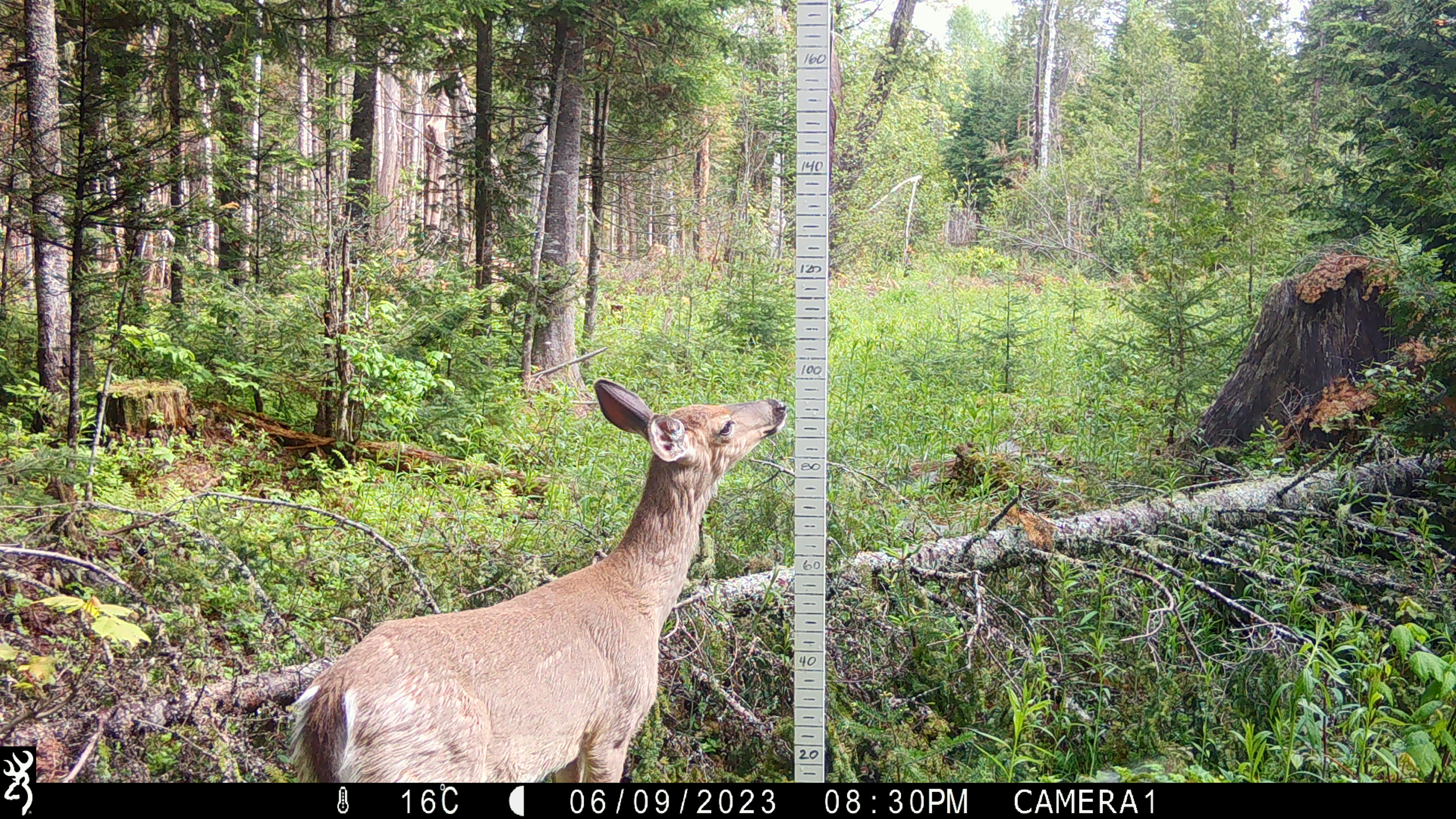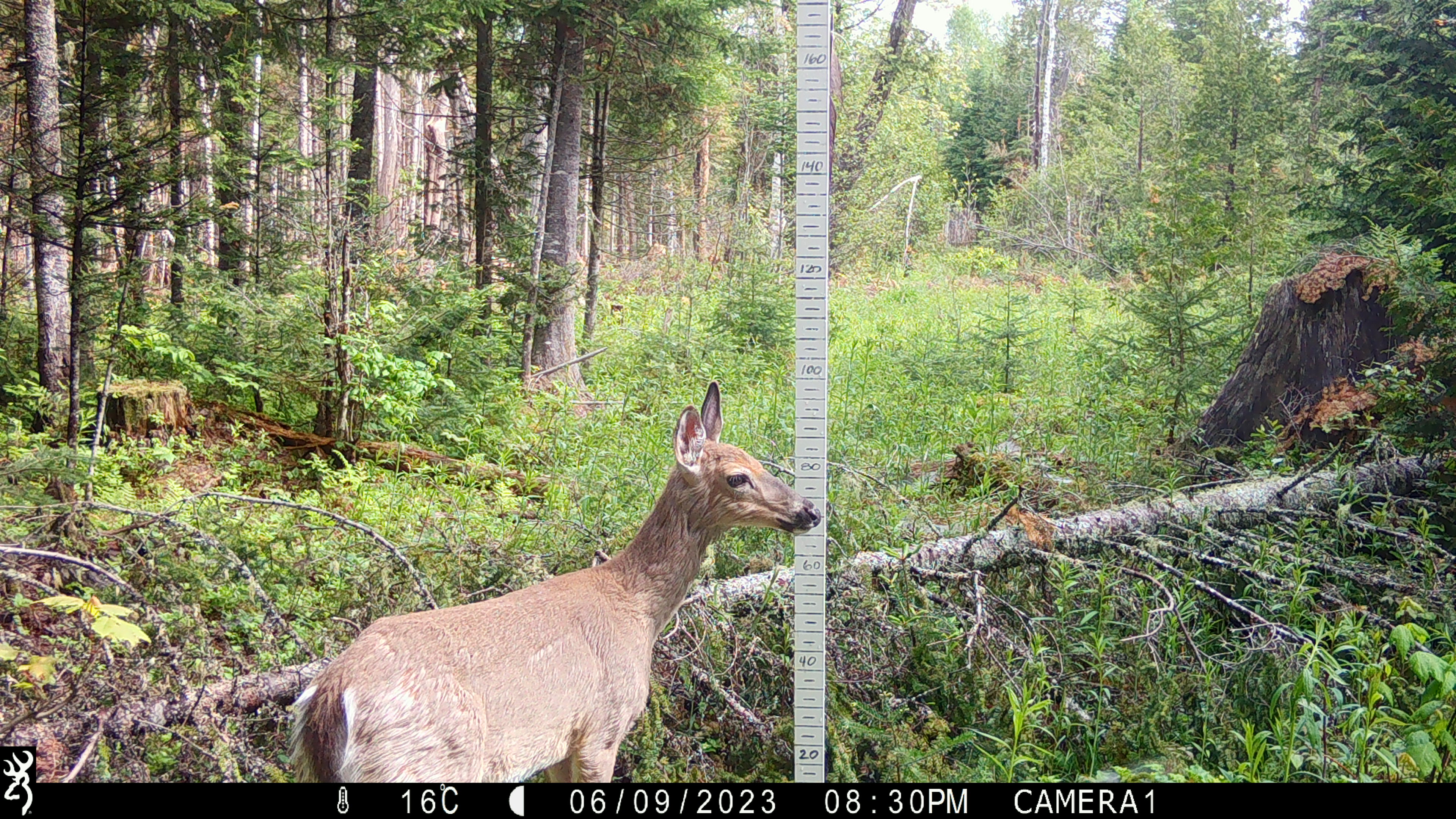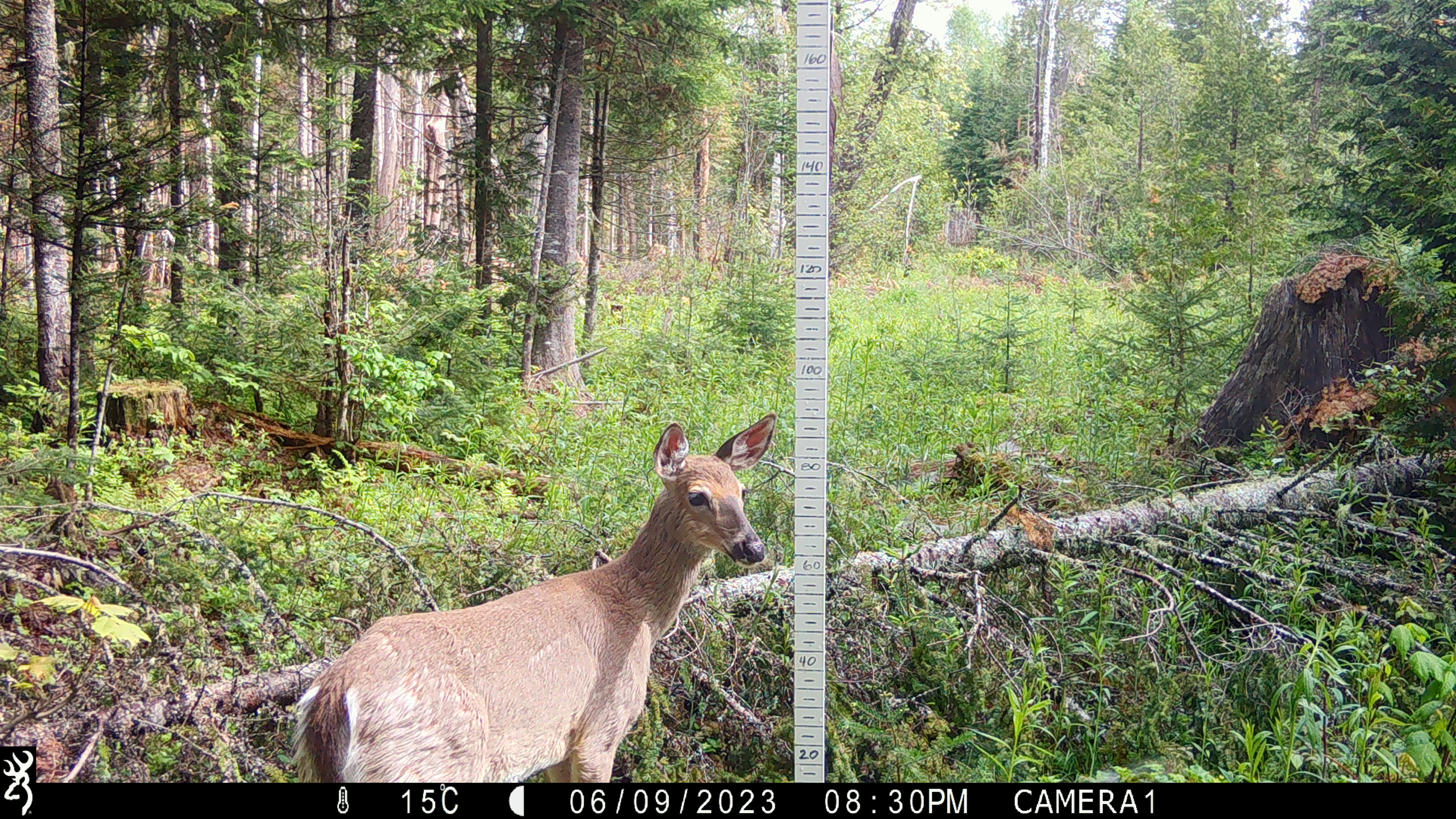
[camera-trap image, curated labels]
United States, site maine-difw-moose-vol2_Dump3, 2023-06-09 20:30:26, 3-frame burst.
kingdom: Animalia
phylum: Chordata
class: Mammalia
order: Artiodactyla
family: Cervidae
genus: Odocoileus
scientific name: Odocoileus virginianus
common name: white-tailed deer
White-tailed deer (Odocoileus virginianus).